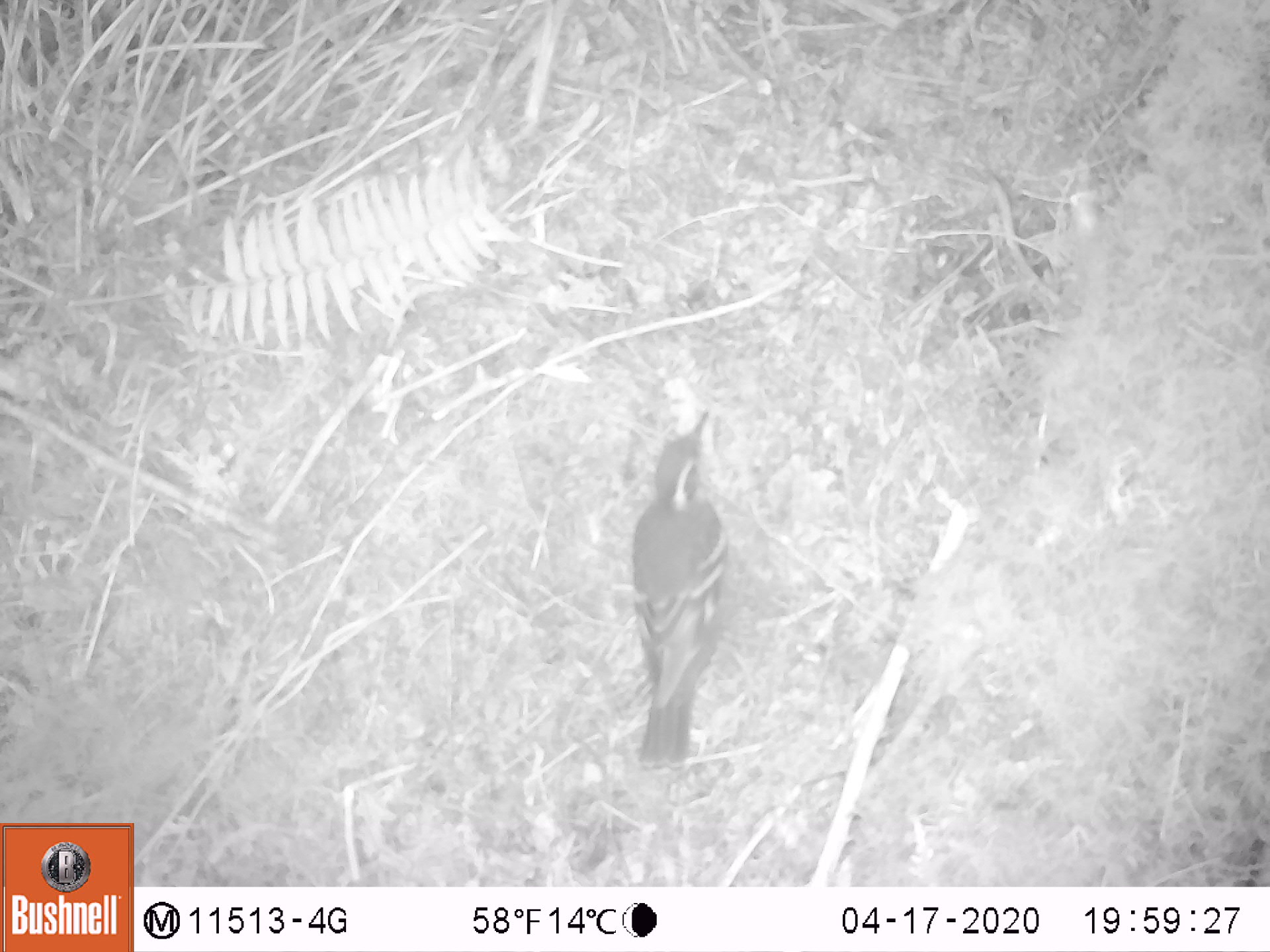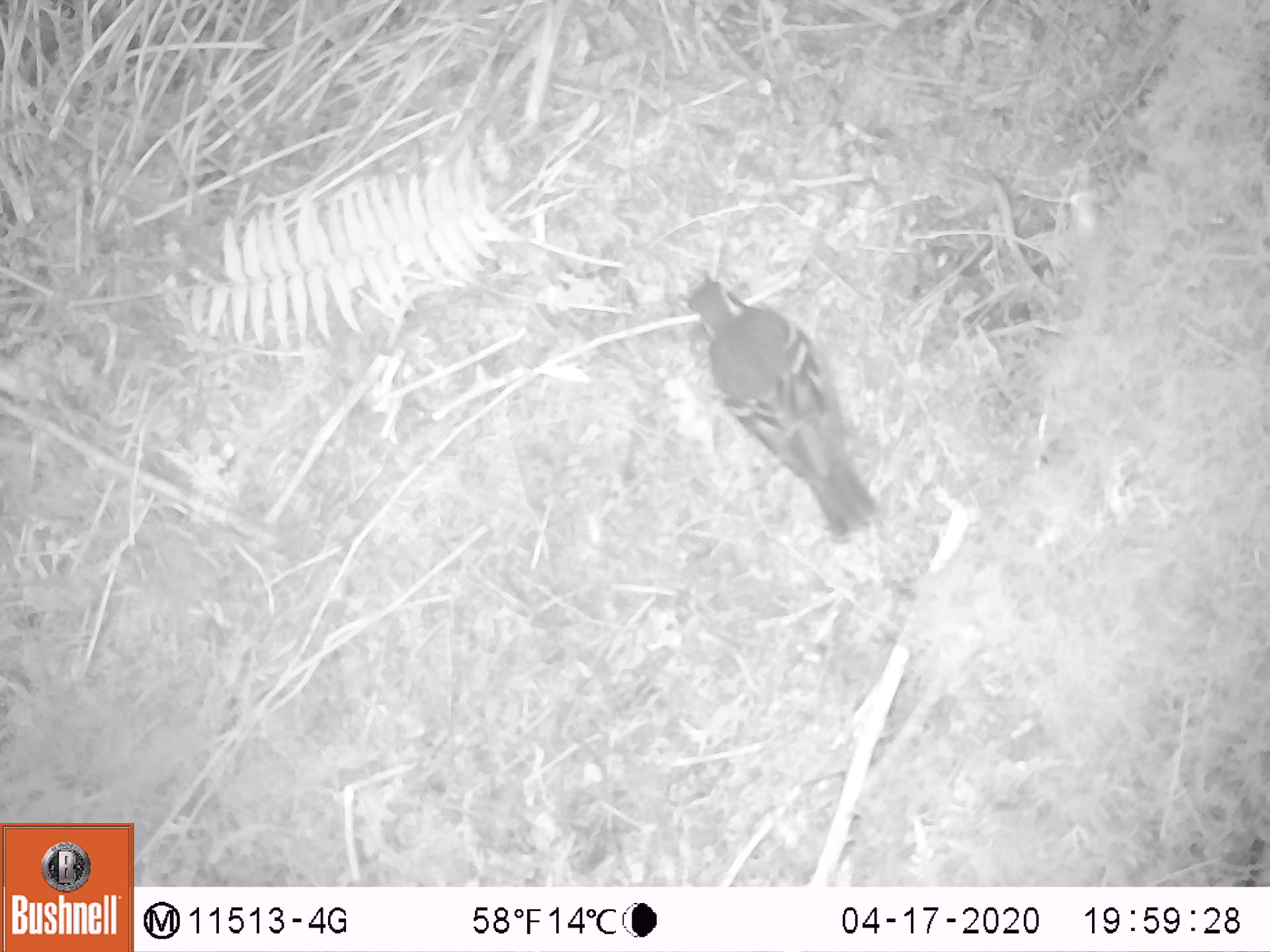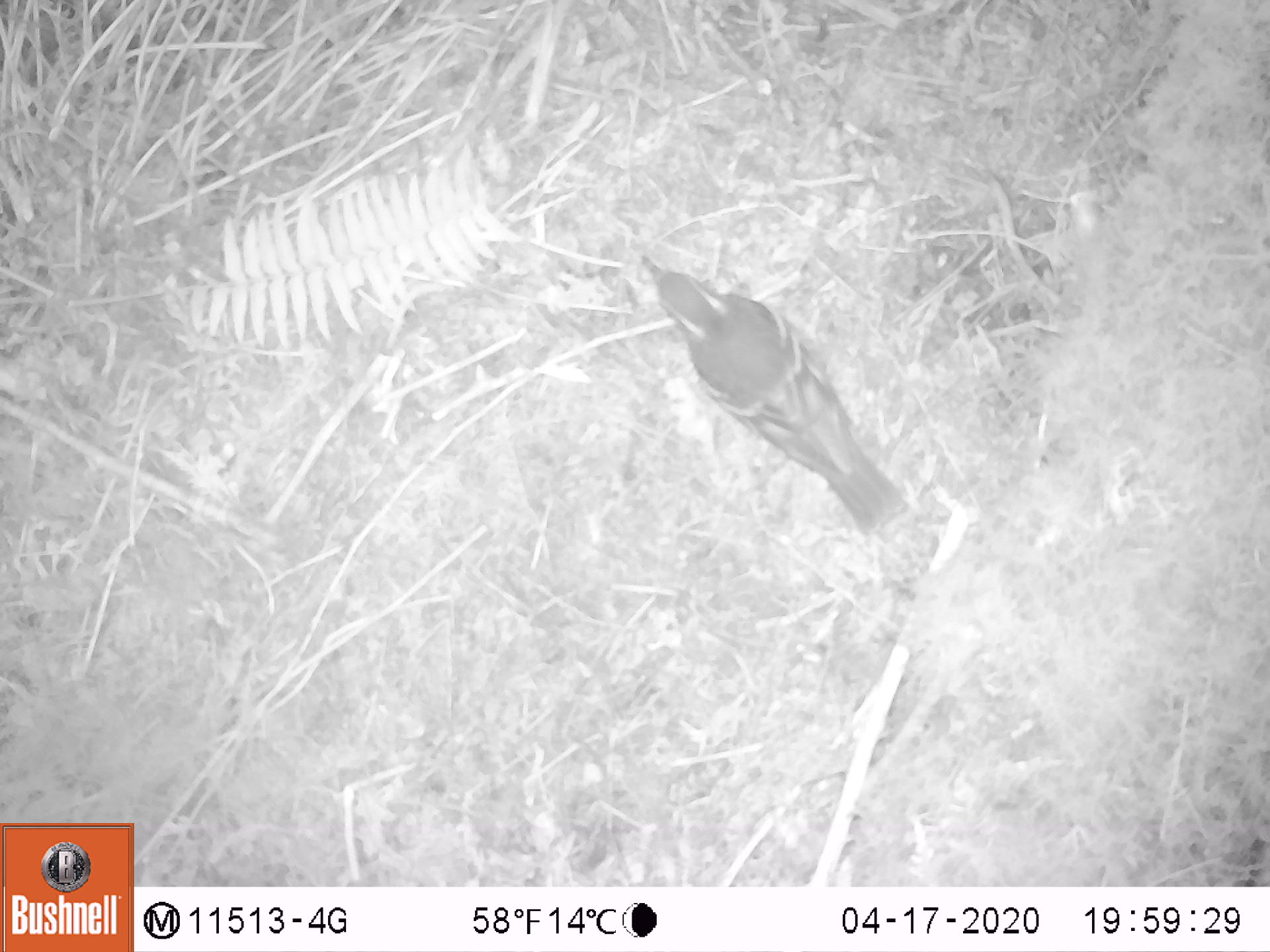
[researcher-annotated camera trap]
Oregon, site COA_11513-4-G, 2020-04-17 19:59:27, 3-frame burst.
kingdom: Animalia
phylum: Chordata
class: Aves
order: Passeriformes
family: Turdidae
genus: Ixoreus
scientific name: Ixoreus naevius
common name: varied thrush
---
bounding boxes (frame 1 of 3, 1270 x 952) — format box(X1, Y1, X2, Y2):
varied thrush: box(635, 410, 733, 788)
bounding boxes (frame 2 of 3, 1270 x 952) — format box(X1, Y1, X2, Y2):
varied thrush: box(689, 262, 874, 542)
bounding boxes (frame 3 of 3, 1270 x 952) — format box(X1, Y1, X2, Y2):
varied thrush: box(645, 258, 903, 538)